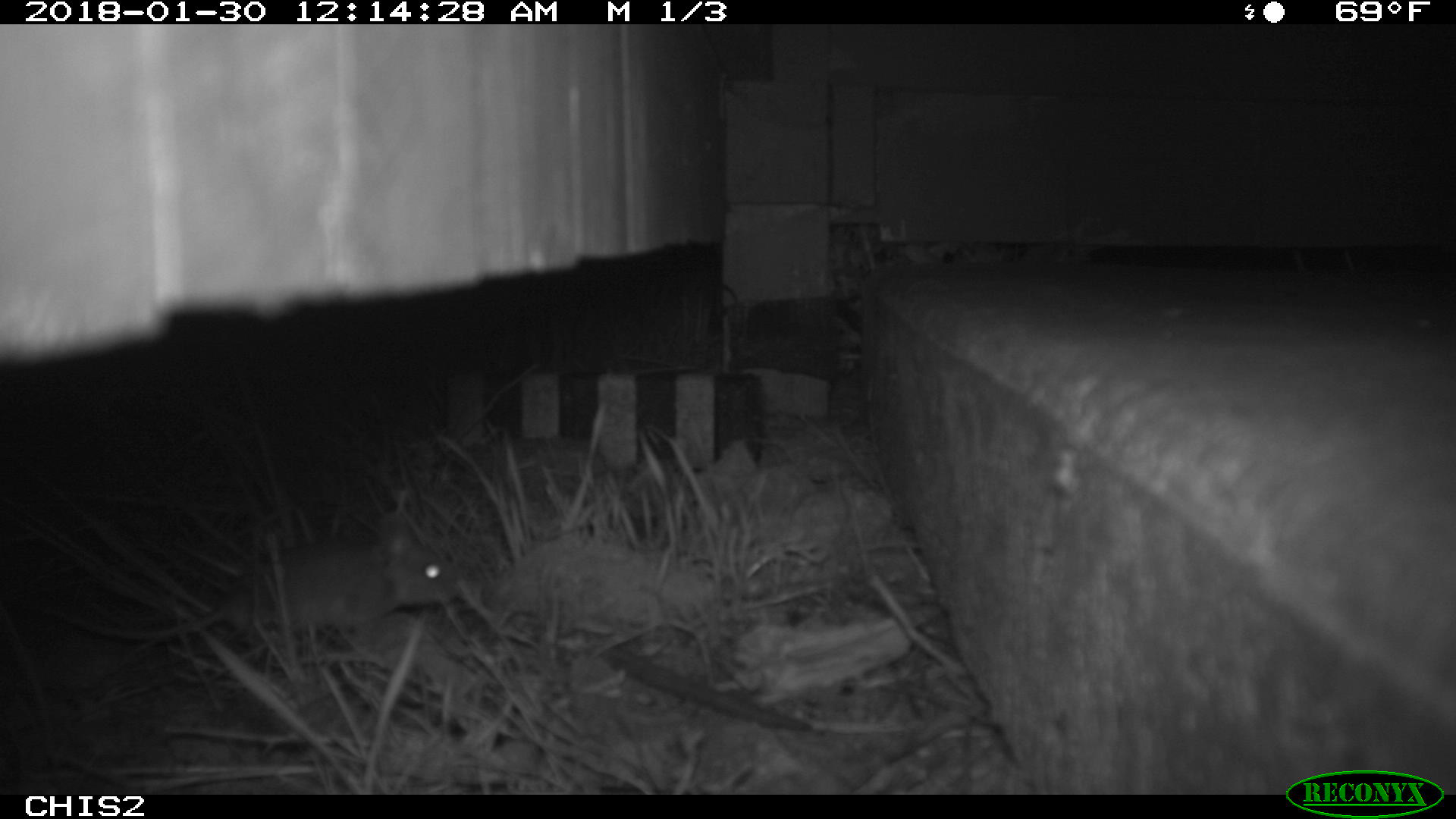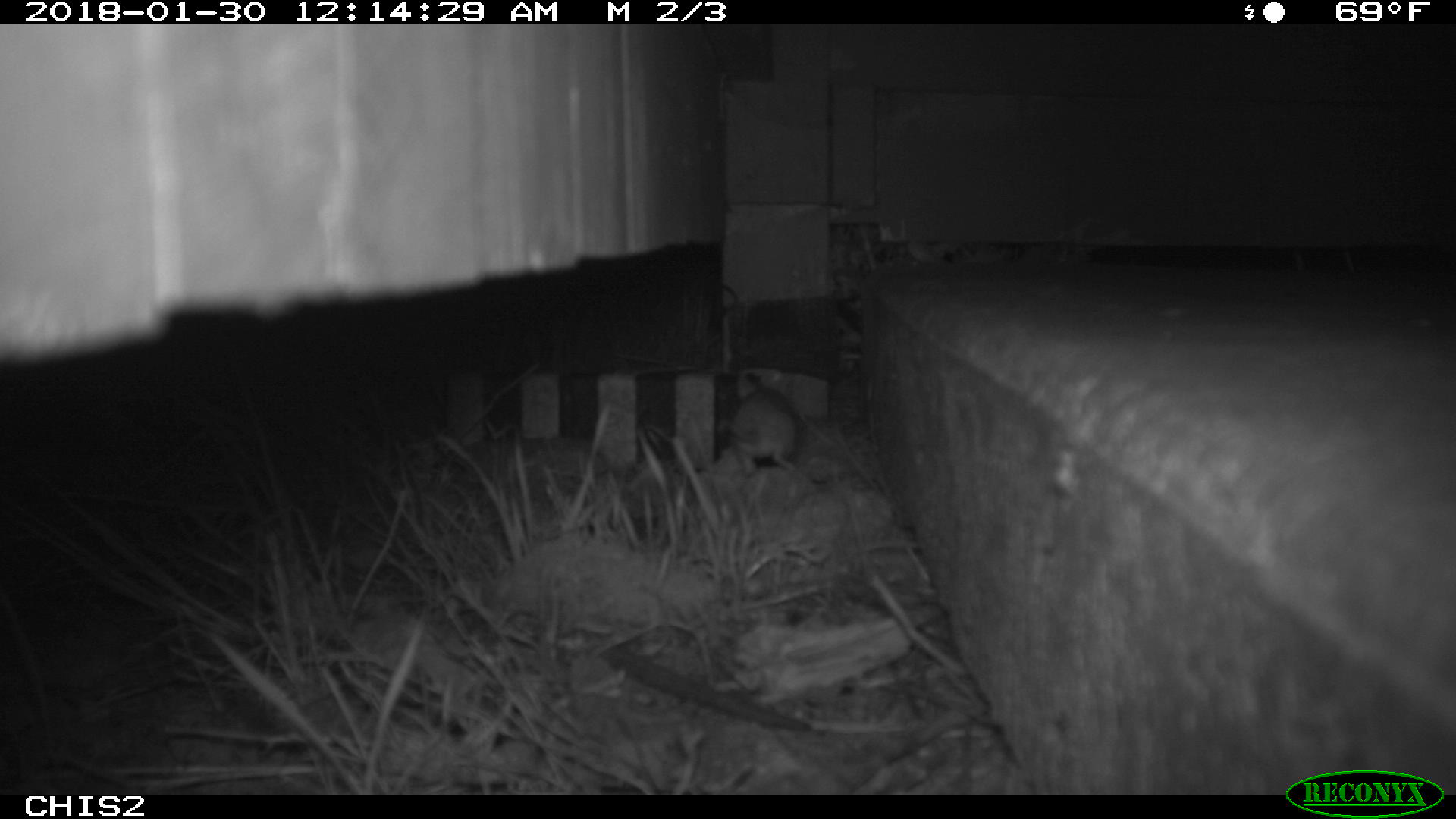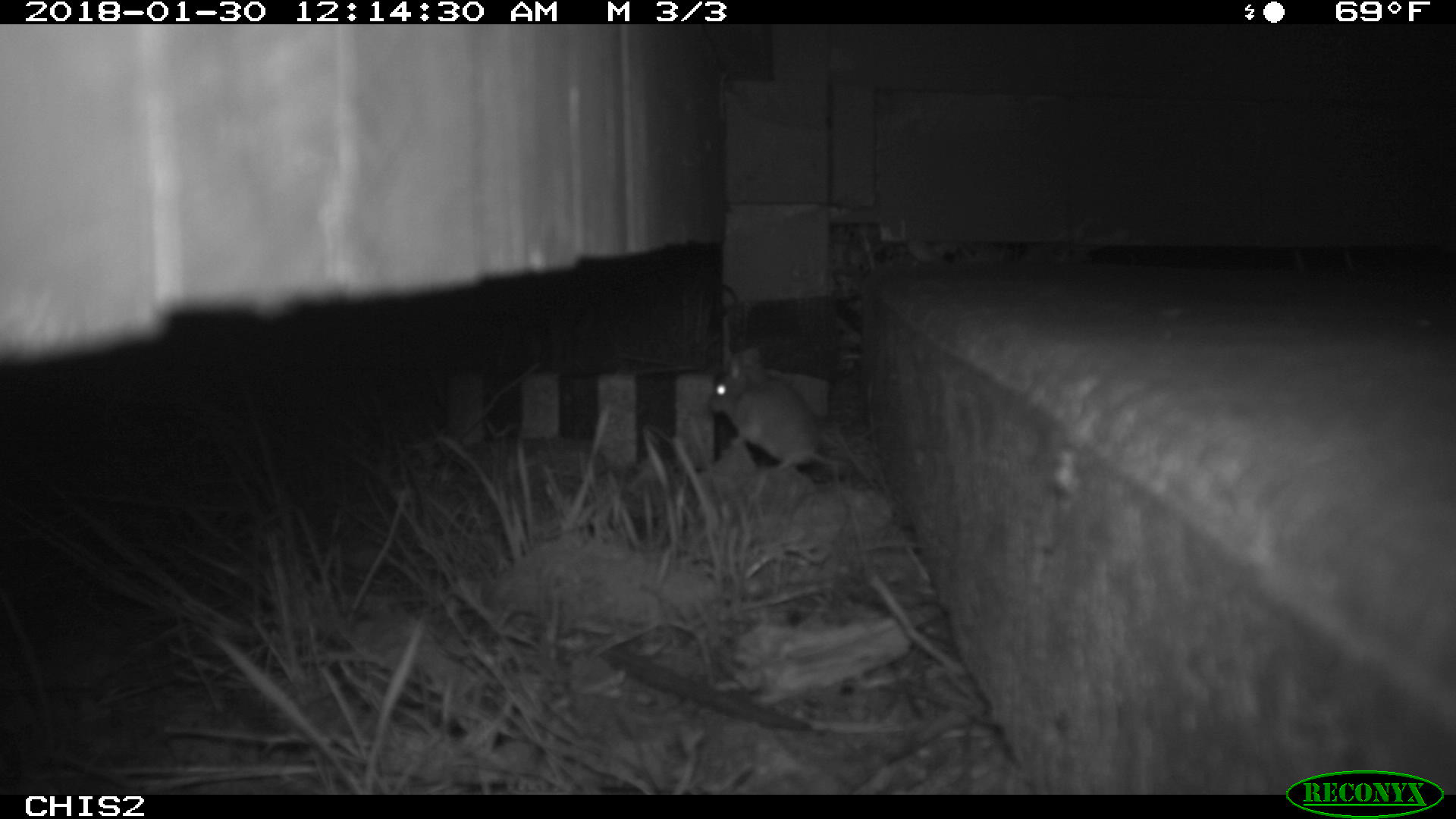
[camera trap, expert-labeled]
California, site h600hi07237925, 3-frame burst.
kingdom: Animalia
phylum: Chordata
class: Mammalia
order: Rodentia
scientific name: Rodentia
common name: rodent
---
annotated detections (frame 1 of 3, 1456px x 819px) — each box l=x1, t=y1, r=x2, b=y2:
rodent: l=51, t=513, r=458, b=640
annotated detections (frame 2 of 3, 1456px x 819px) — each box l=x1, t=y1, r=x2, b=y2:
rodent: l=717, t=386, r=799, b=475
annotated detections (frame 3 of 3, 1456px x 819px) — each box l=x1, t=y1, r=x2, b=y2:
rodent: l=708, t=349, r=854, b=476